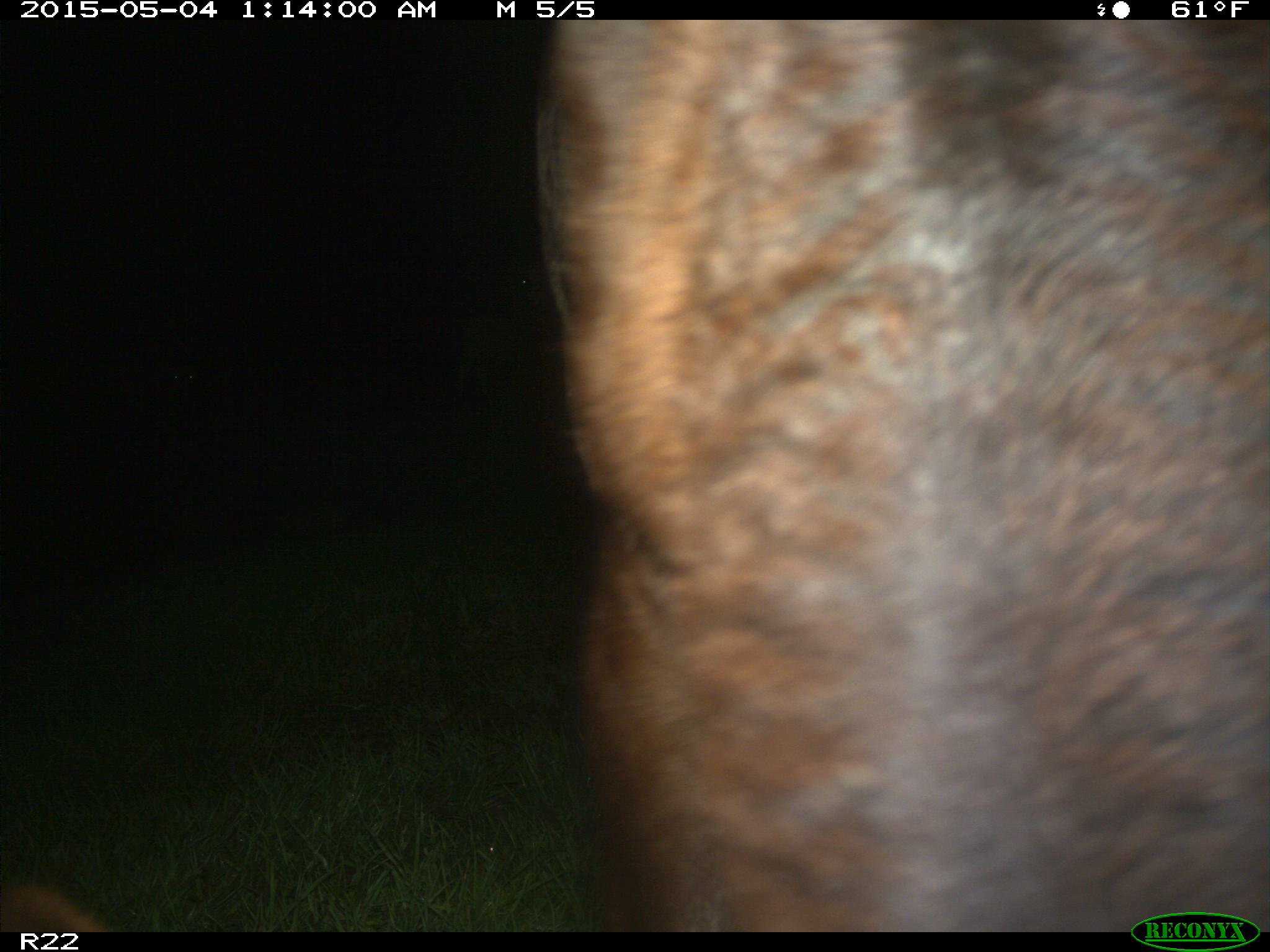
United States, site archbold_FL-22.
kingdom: Animalia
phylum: Chordata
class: Mammalia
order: Artiodactyla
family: Bovidae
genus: Bos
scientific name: Bos taurus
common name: domestic cow